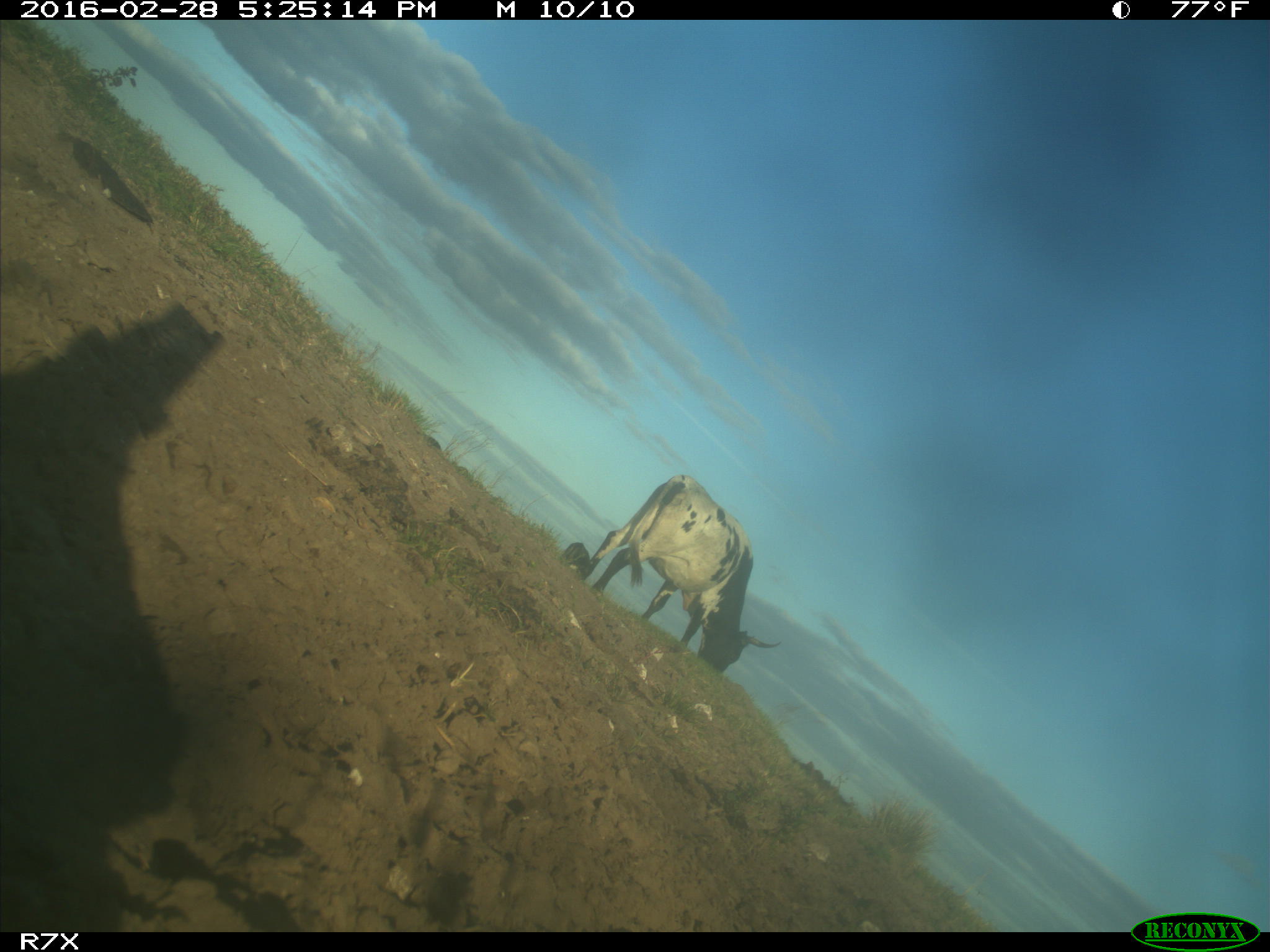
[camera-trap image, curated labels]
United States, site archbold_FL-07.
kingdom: Animalia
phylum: Chordata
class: Mammalia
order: Artiodactyla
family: Bovidae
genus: Bos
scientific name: Bos taurus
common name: domestic cow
Bos taurus (domestic cow).